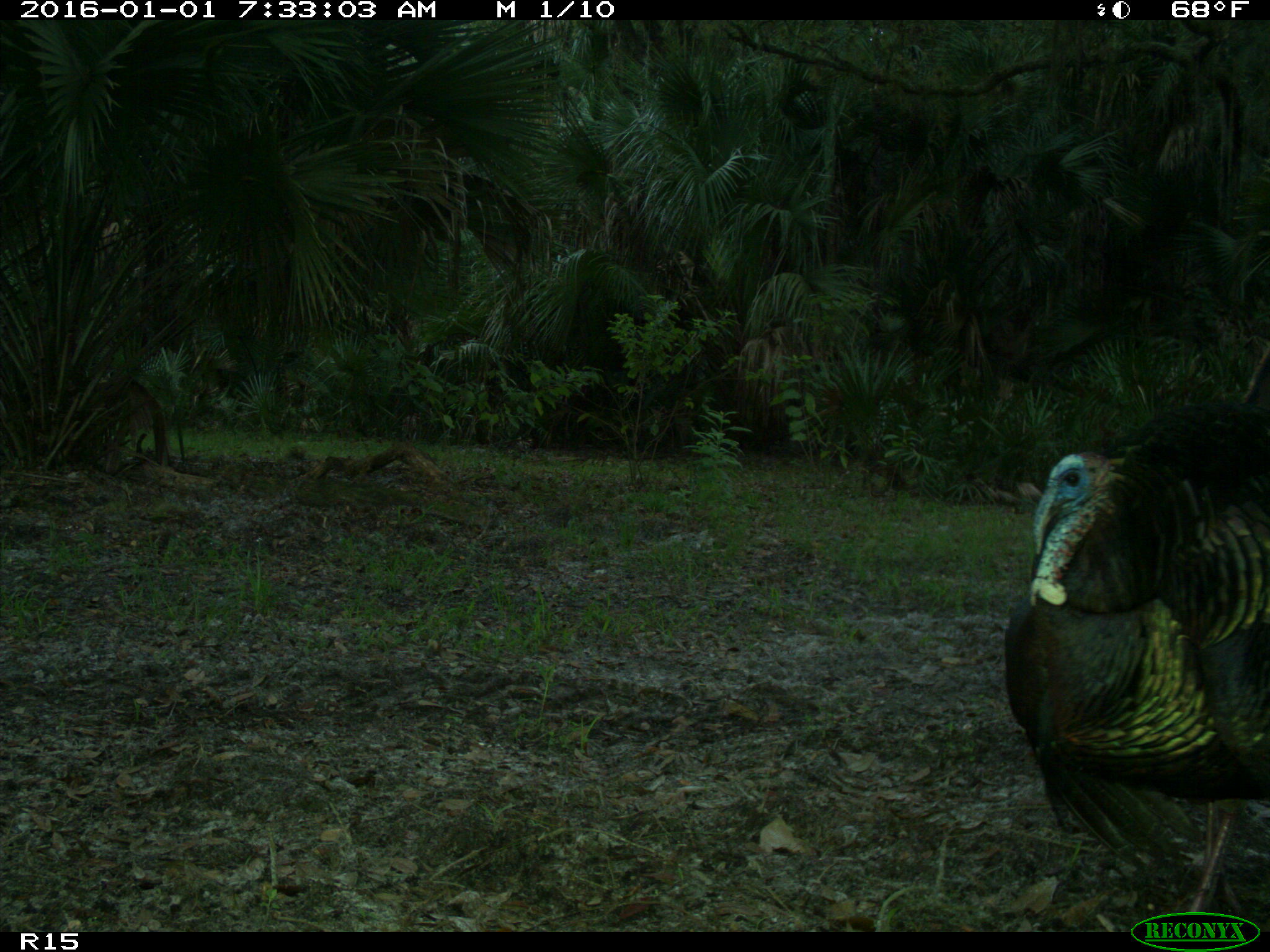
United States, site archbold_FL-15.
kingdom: Animalia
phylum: Chordata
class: Aves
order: Galliformes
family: Phasianidae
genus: Meleagris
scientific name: Meleagris gallopavo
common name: wild turkey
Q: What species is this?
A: Meleagris gallopavo (wild turkey).